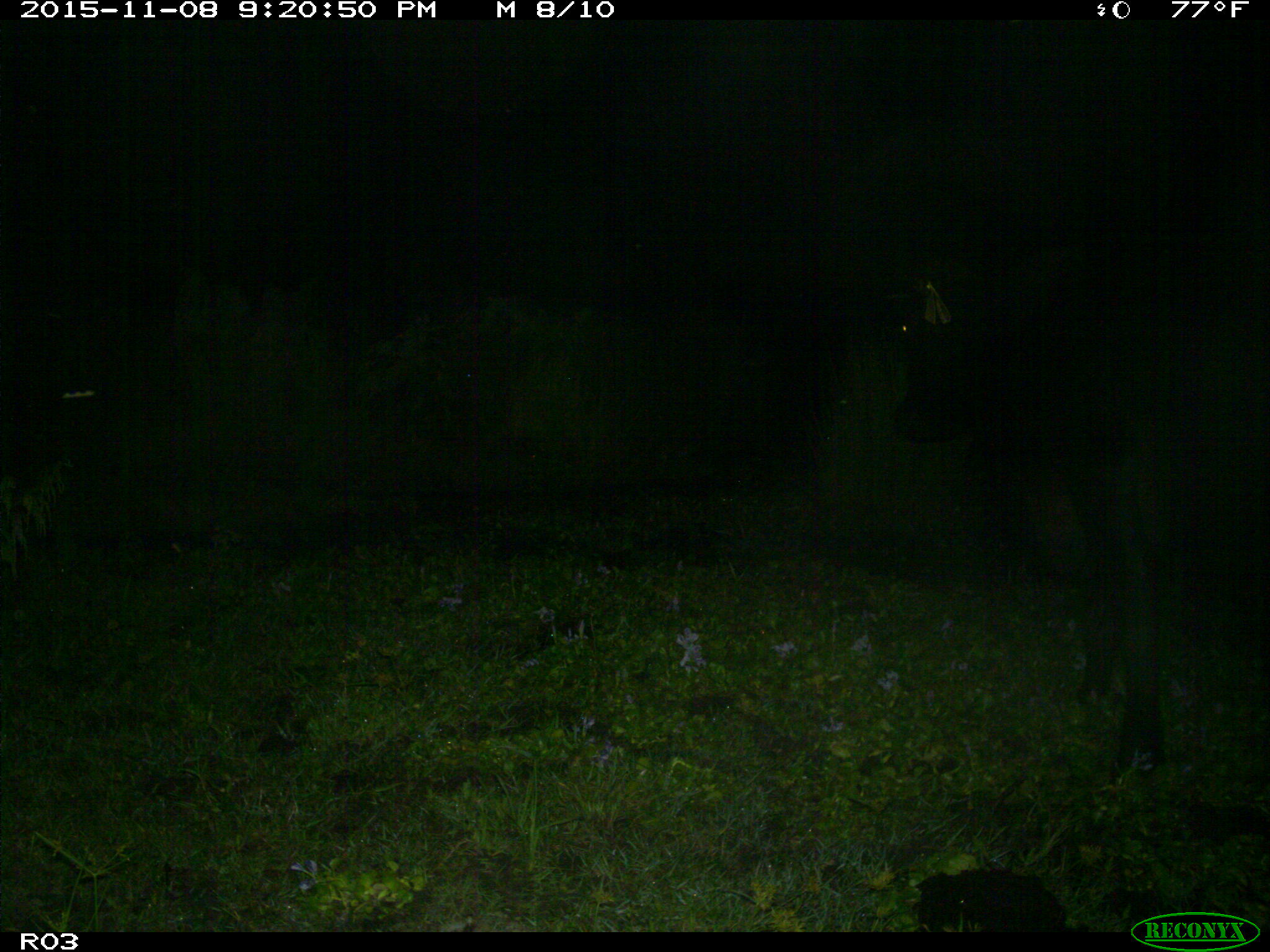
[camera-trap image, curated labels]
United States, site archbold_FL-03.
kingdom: Animalia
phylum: Chordata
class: Mammalia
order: Artiodactyla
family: Bovidae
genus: Bos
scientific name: Bos taurus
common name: domestic cow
Bos taurus (domestic cow).